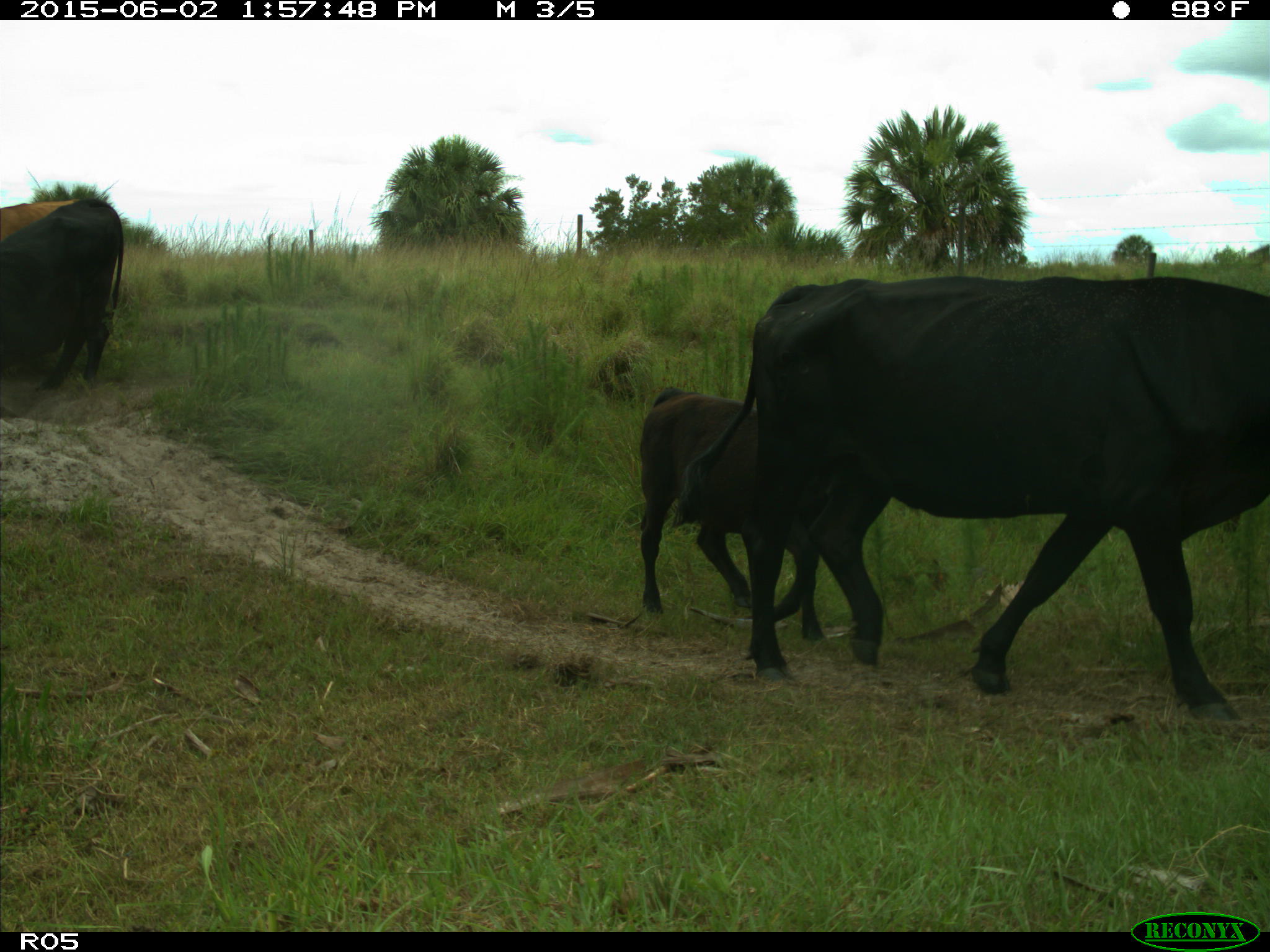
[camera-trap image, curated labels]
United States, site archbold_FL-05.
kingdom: Animalia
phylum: Chordata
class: Mammalia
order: Artiodactyla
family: Bovidae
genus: Bos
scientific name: Bos taurus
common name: domestic cow